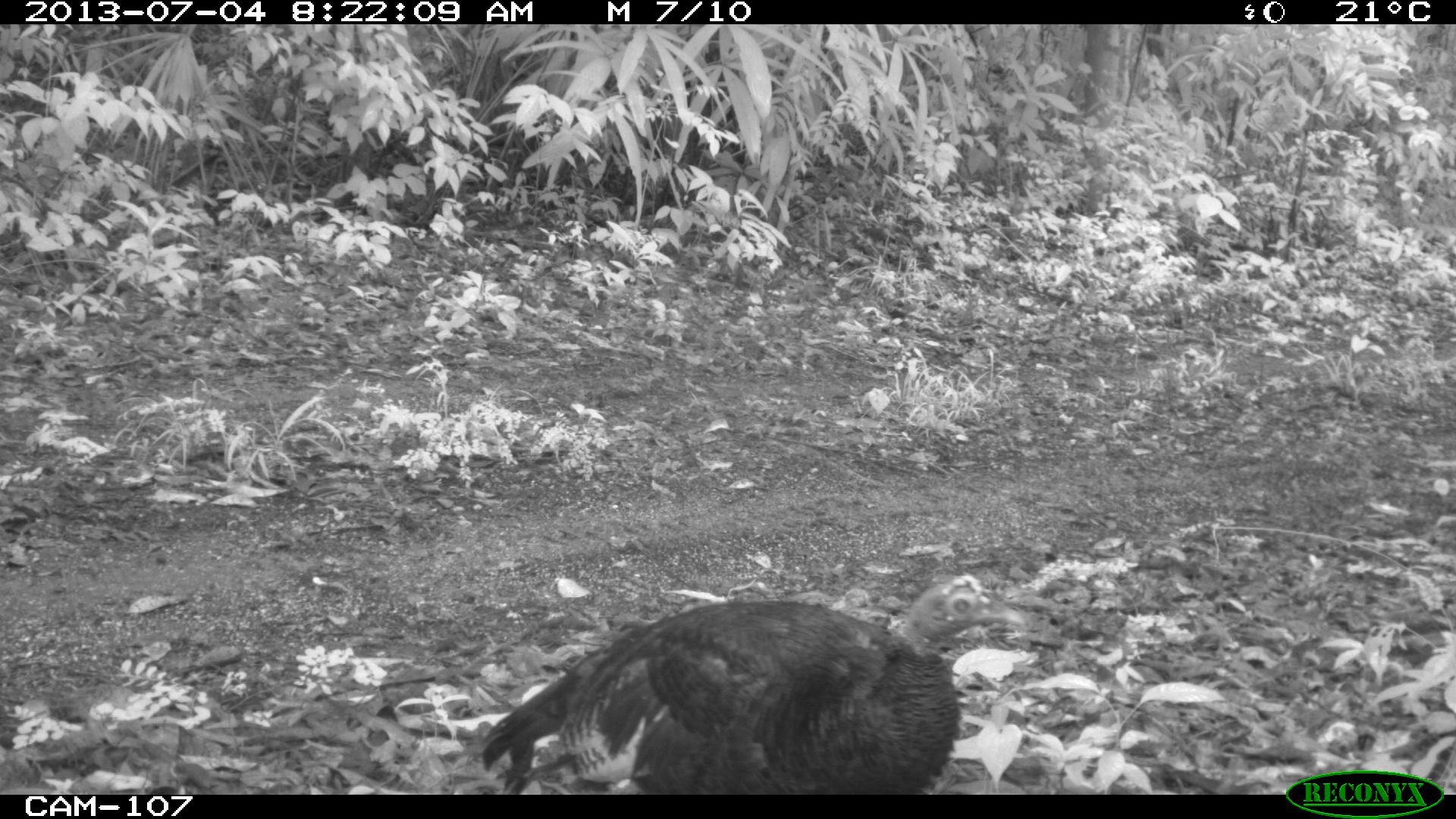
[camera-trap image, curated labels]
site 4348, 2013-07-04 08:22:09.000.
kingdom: Animalia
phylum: Chordata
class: Aves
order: Galliformes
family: Phasianidae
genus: Meleagris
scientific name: Meleagris ocellata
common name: ocellated turkey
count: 1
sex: female